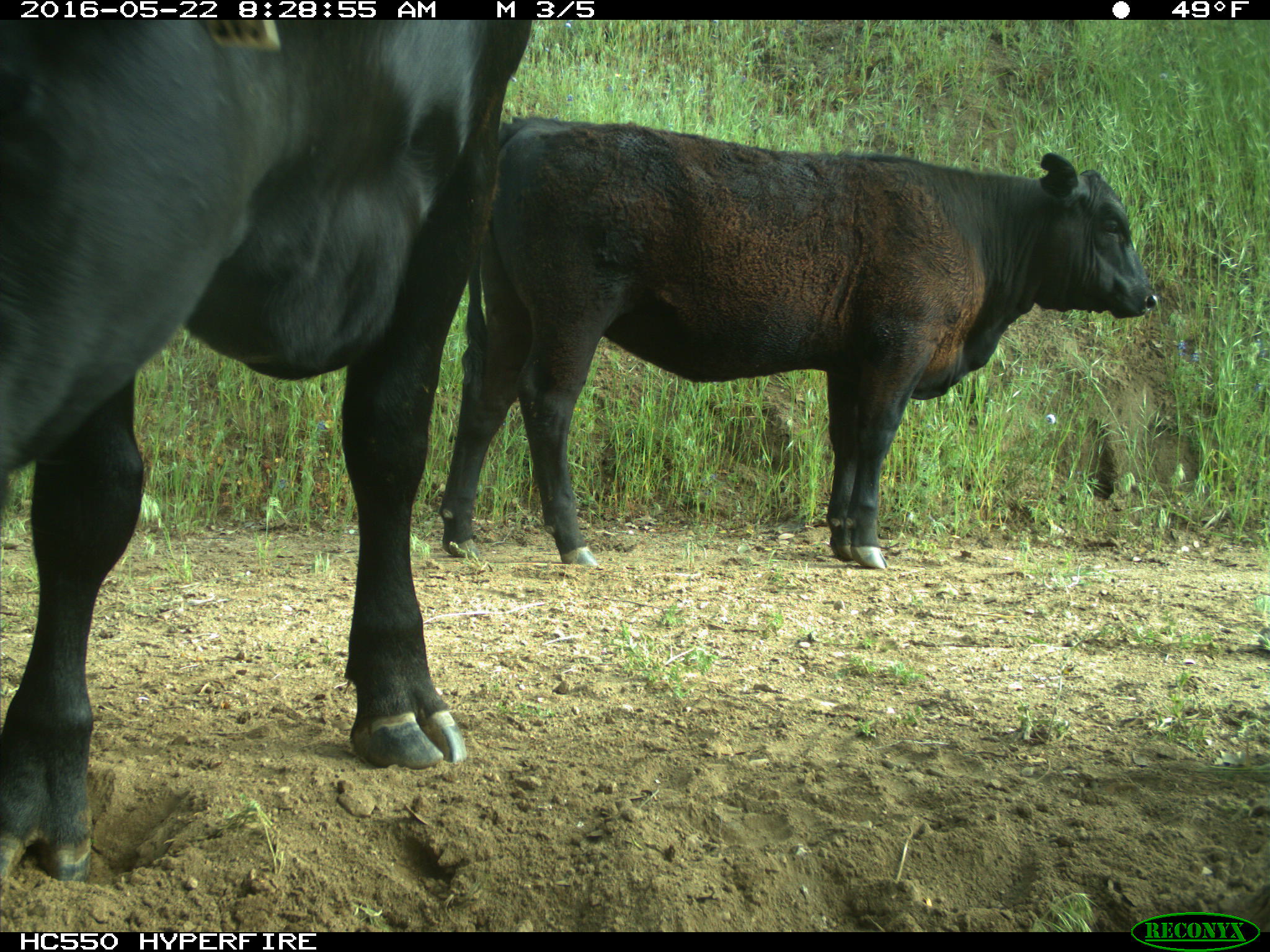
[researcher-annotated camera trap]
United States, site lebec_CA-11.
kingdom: Animalia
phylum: Chordata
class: Mammalia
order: Artiodactyla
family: Bovidae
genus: Bos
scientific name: Bos taurus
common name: domestic cow